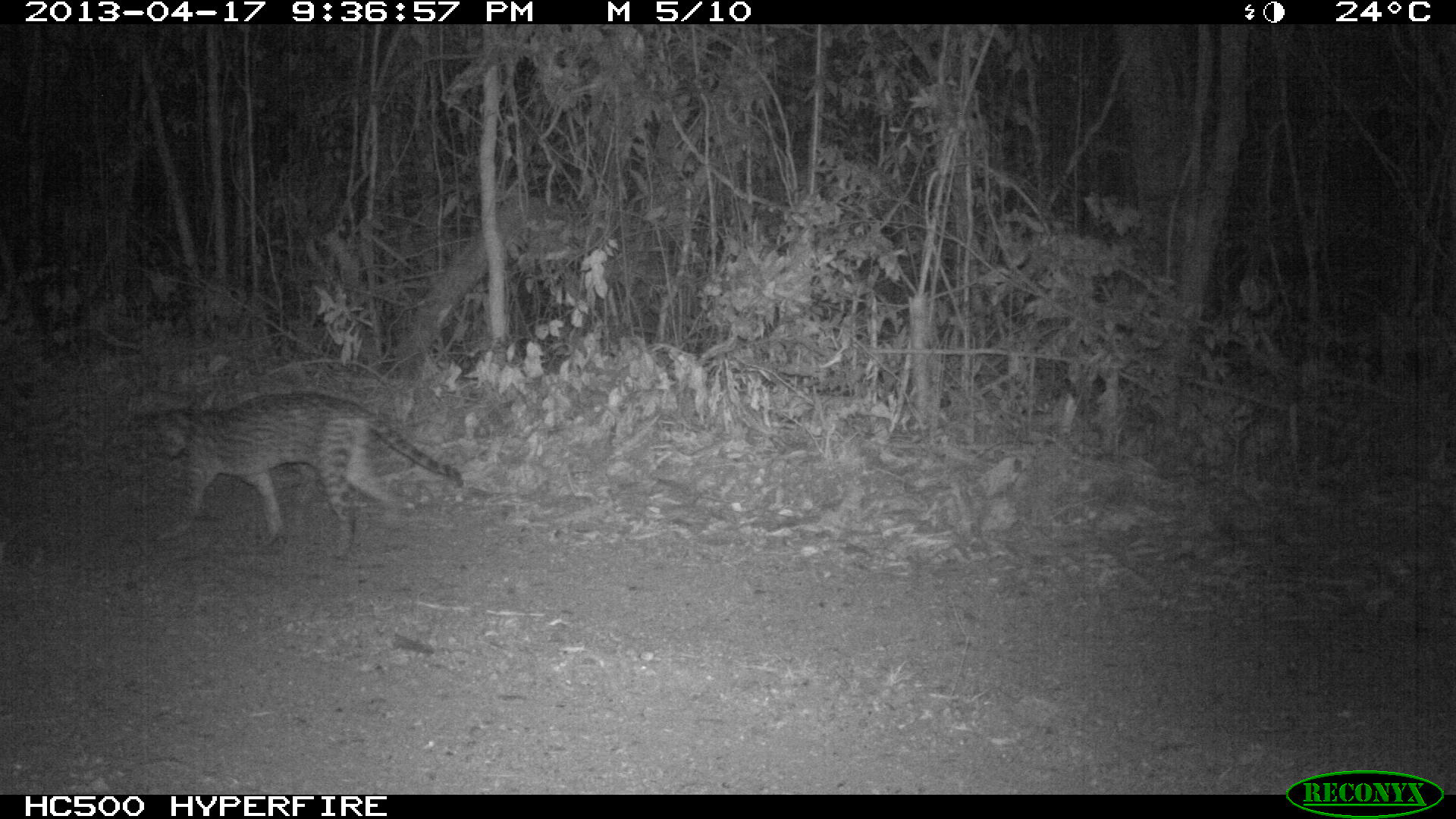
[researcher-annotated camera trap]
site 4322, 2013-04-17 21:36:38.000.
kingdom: Animalia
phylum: Chordata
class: Mammalia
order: Carnivora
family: Felidae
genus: Leopardus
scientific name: Leopardus pardalis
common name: ocelot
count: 1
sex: male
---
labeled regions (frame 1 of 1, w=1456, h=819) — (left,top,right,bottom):
leopardus pardalis: (142,391,465,561)